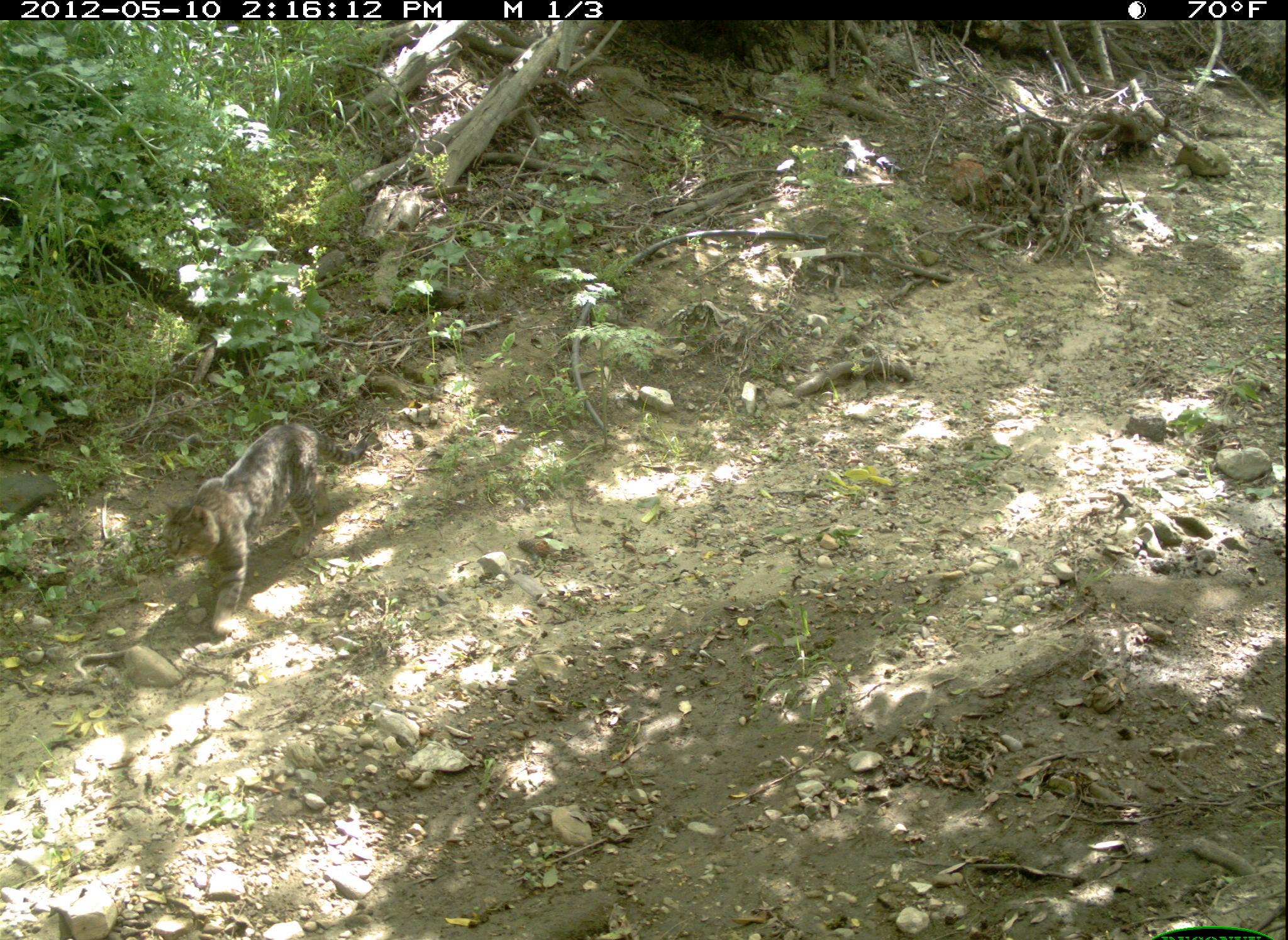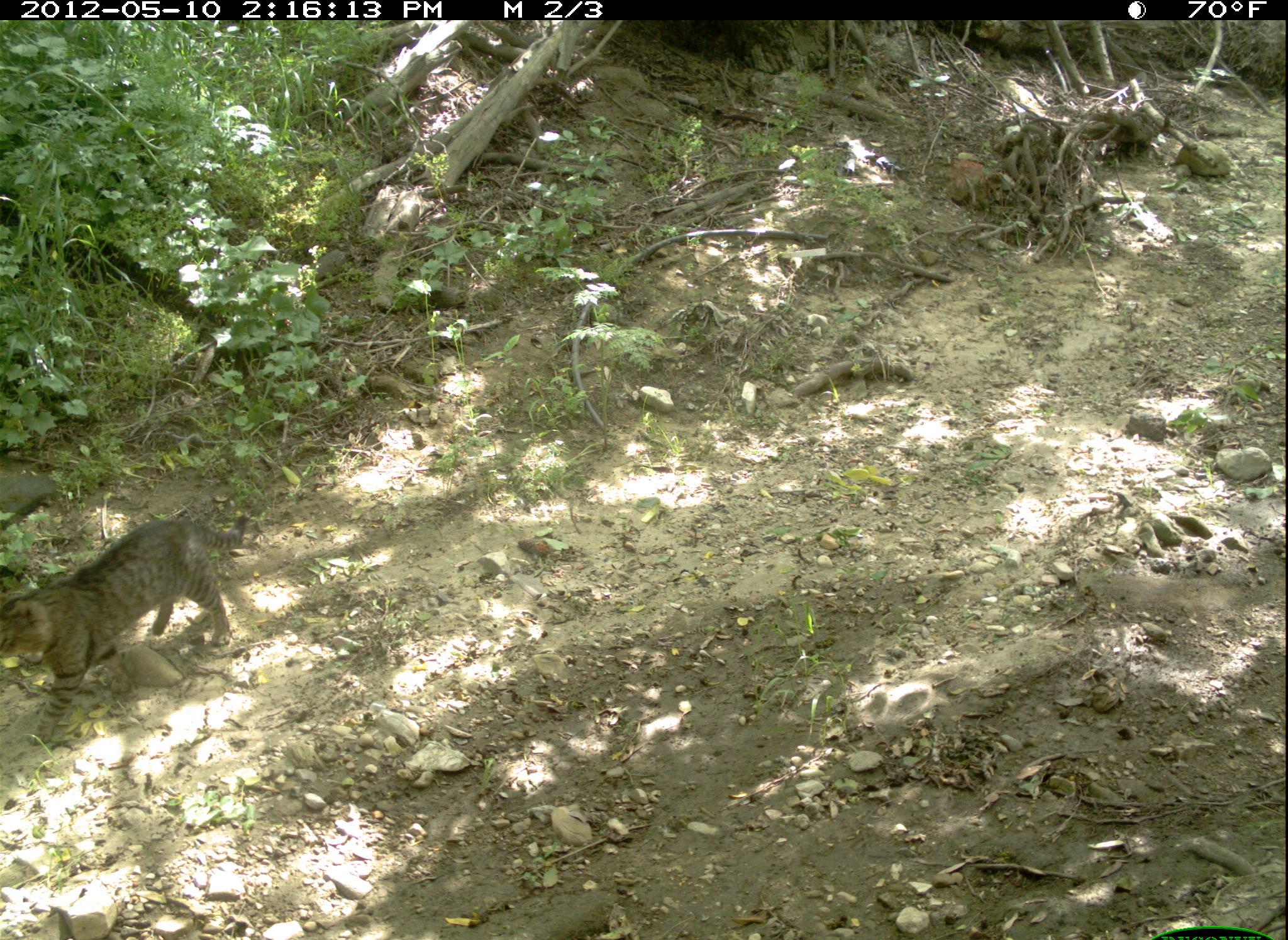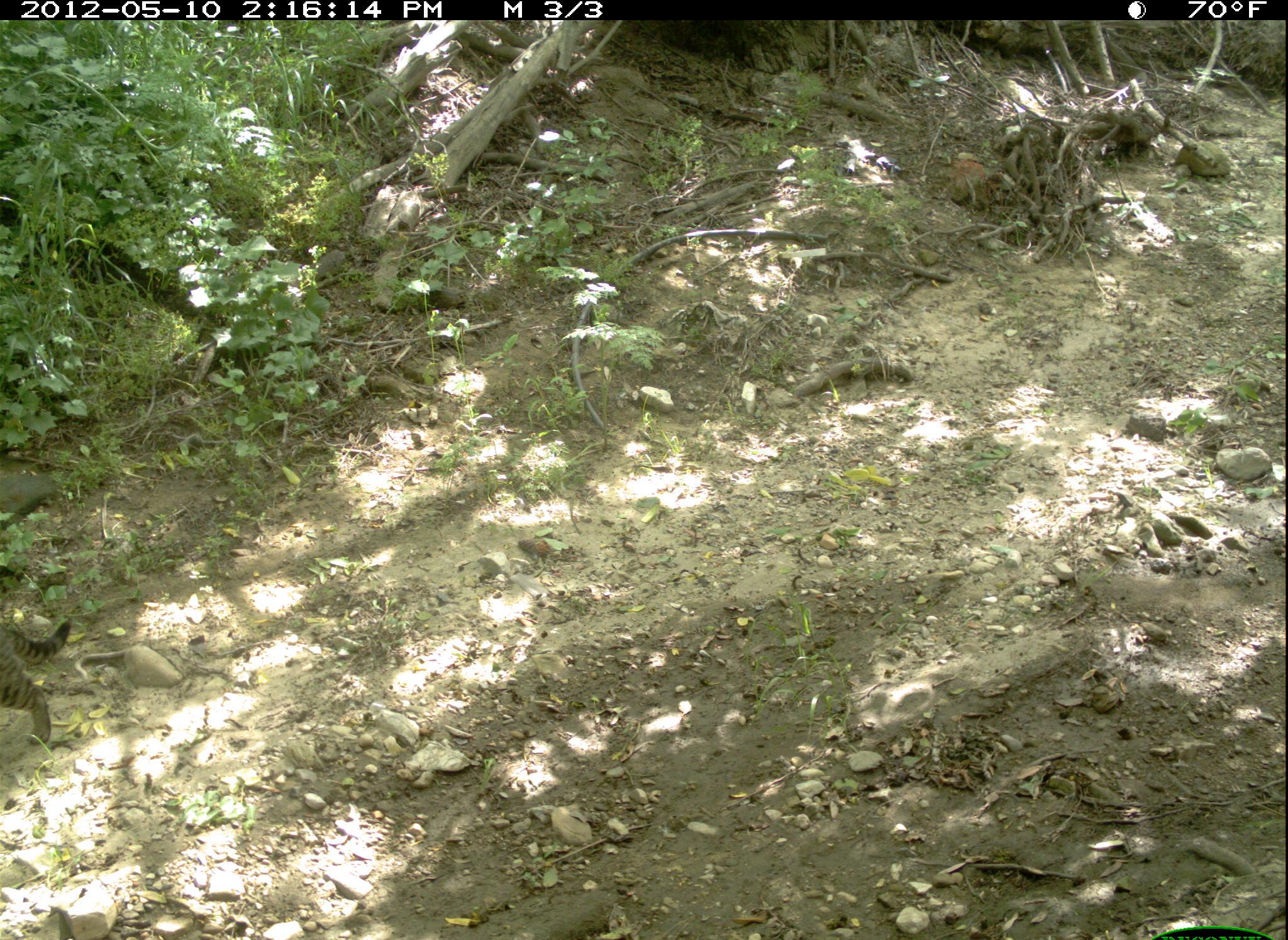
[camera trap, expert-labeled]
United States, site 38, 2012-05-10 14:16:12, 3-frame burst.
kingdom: Animalia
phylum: Chordata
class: Mammalia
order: Carnivora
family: Felidae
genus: Felis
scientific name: Felis catus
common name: cat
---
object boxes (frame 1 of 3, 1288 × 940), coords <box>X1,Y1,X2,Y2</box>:
cat: <box>147,419,340,635</box>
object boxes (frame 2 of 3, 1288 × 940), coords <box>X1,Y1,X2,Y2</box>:
cat: <box>2,503,258,734</box>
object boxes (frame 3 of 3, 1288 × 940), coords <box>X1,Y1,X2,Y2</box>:
cat: <box>0,611,81,752</box>